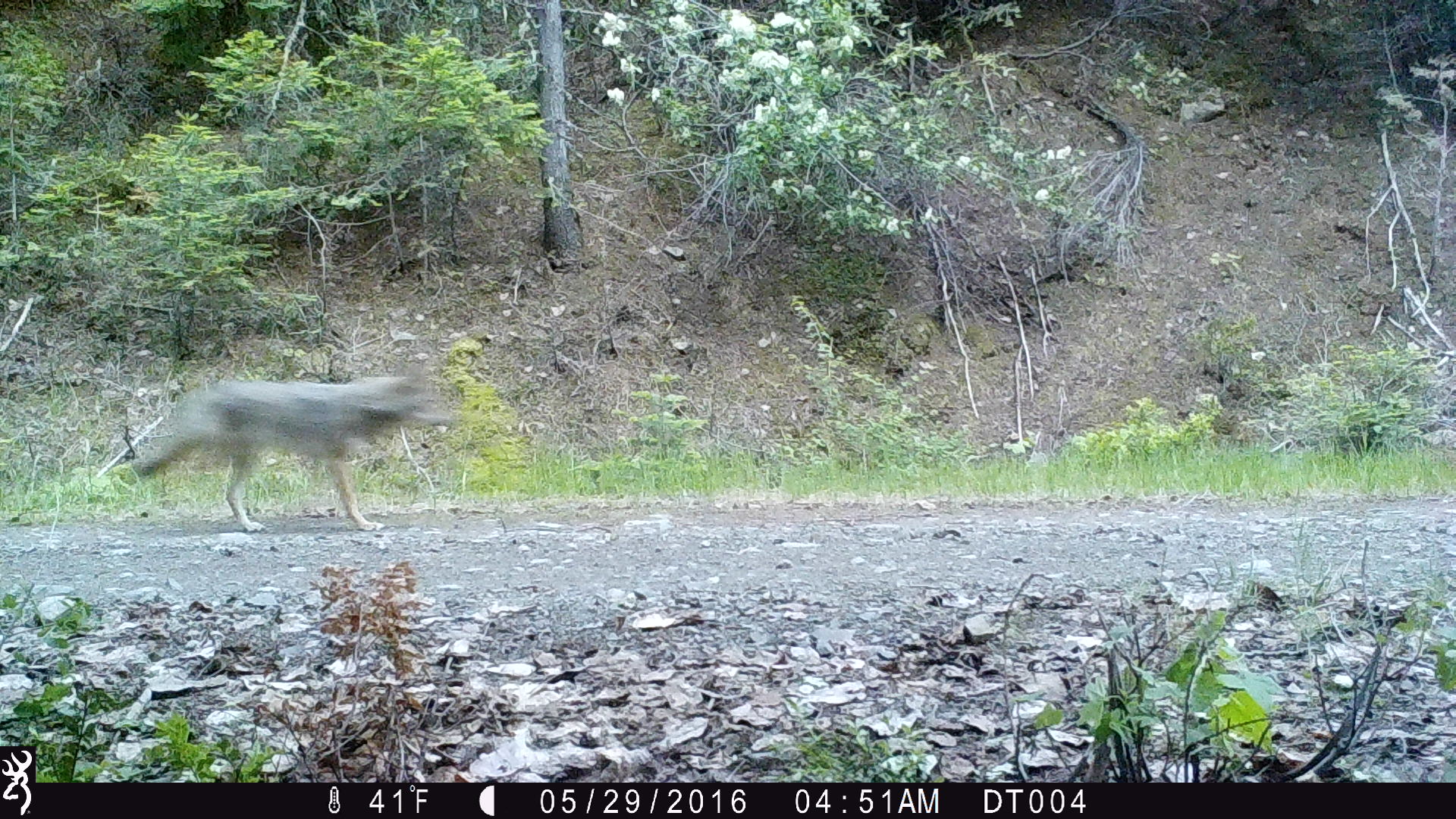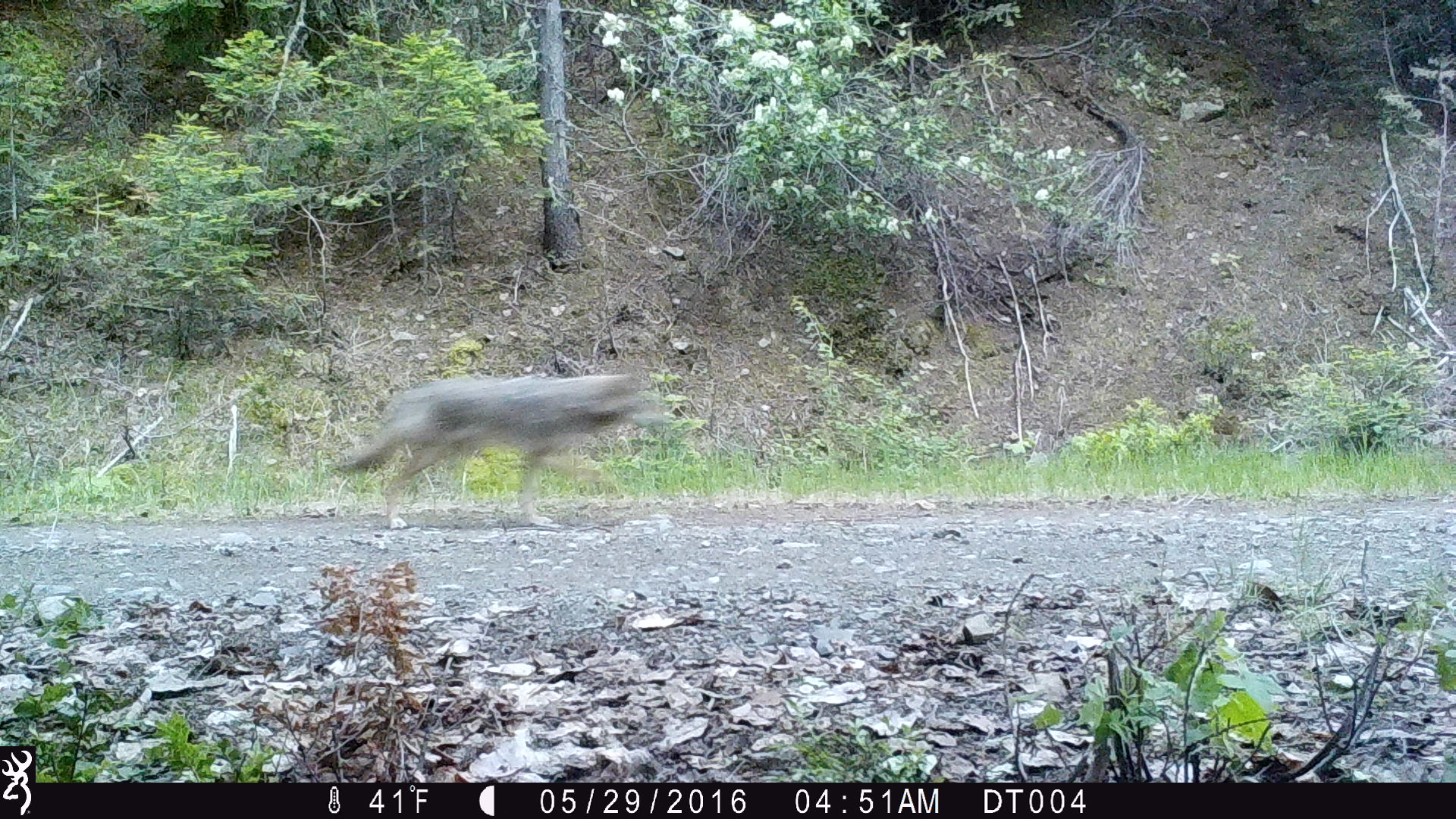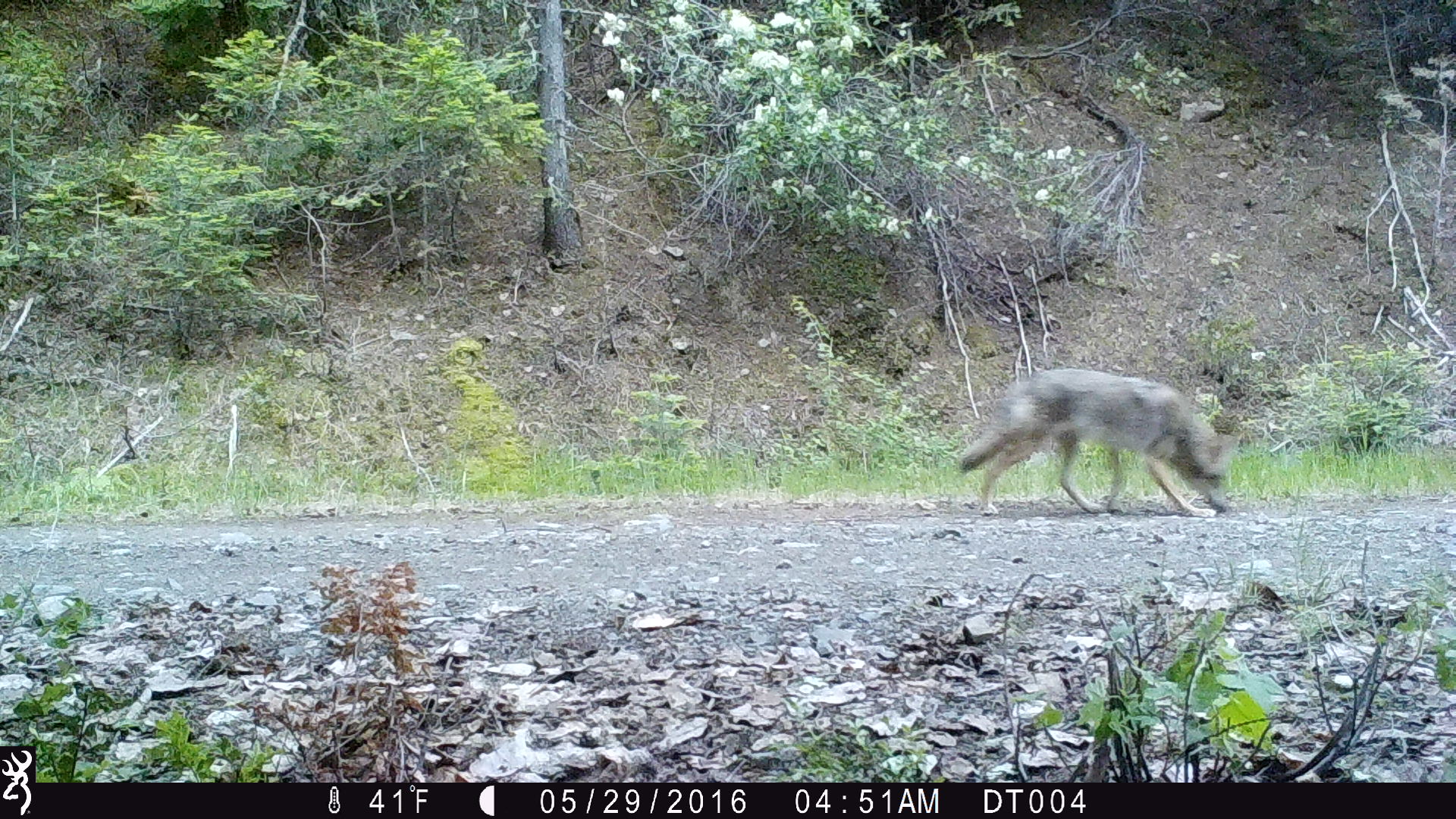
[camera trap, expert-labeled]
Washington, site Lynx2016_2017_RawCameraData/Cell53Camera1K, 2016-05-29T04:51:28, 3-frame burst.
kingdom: Animalia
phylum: Chordata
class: Mammalia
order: Carnivora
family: Canidae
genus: Canis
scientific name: Canis latrans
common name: coyote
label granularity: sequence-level